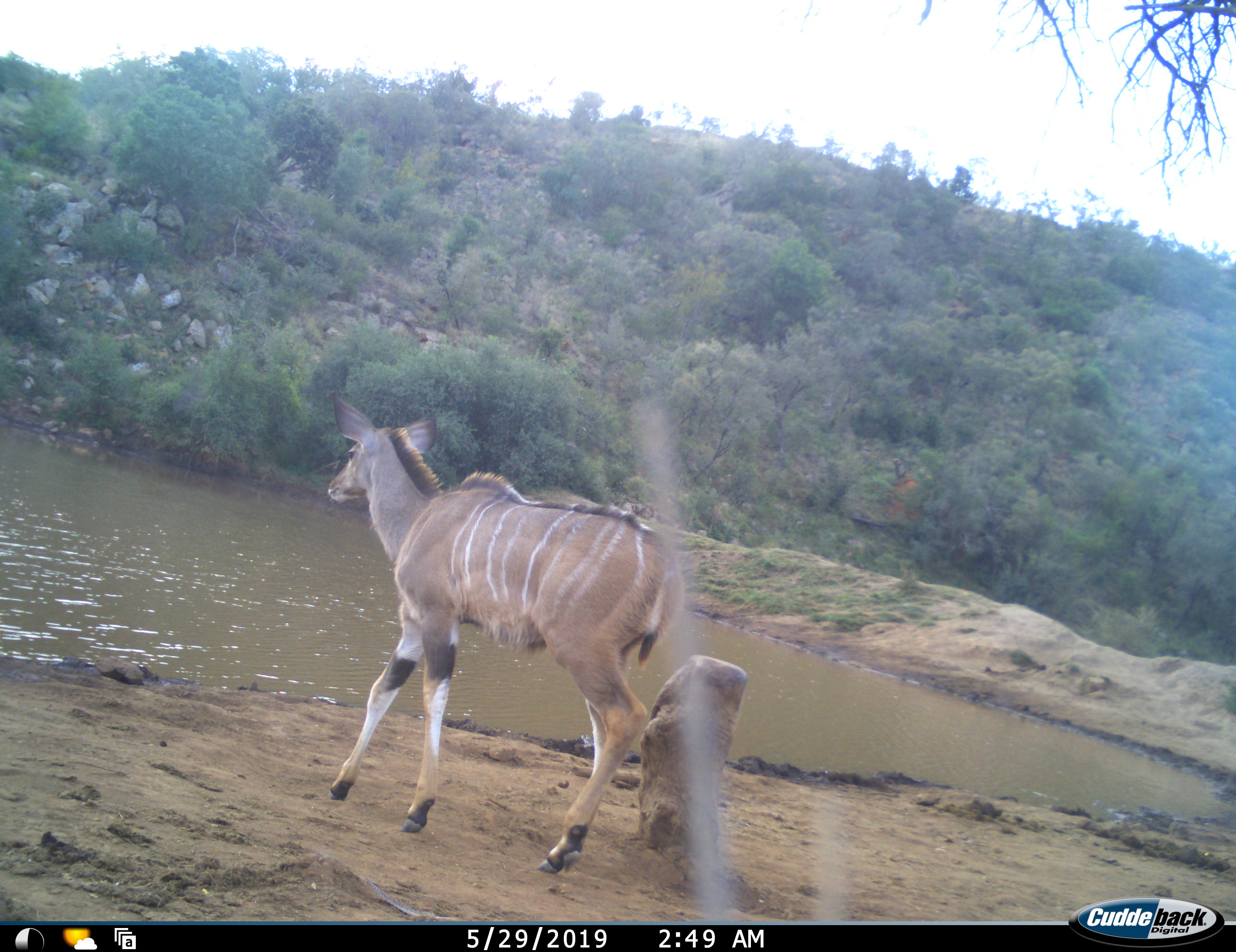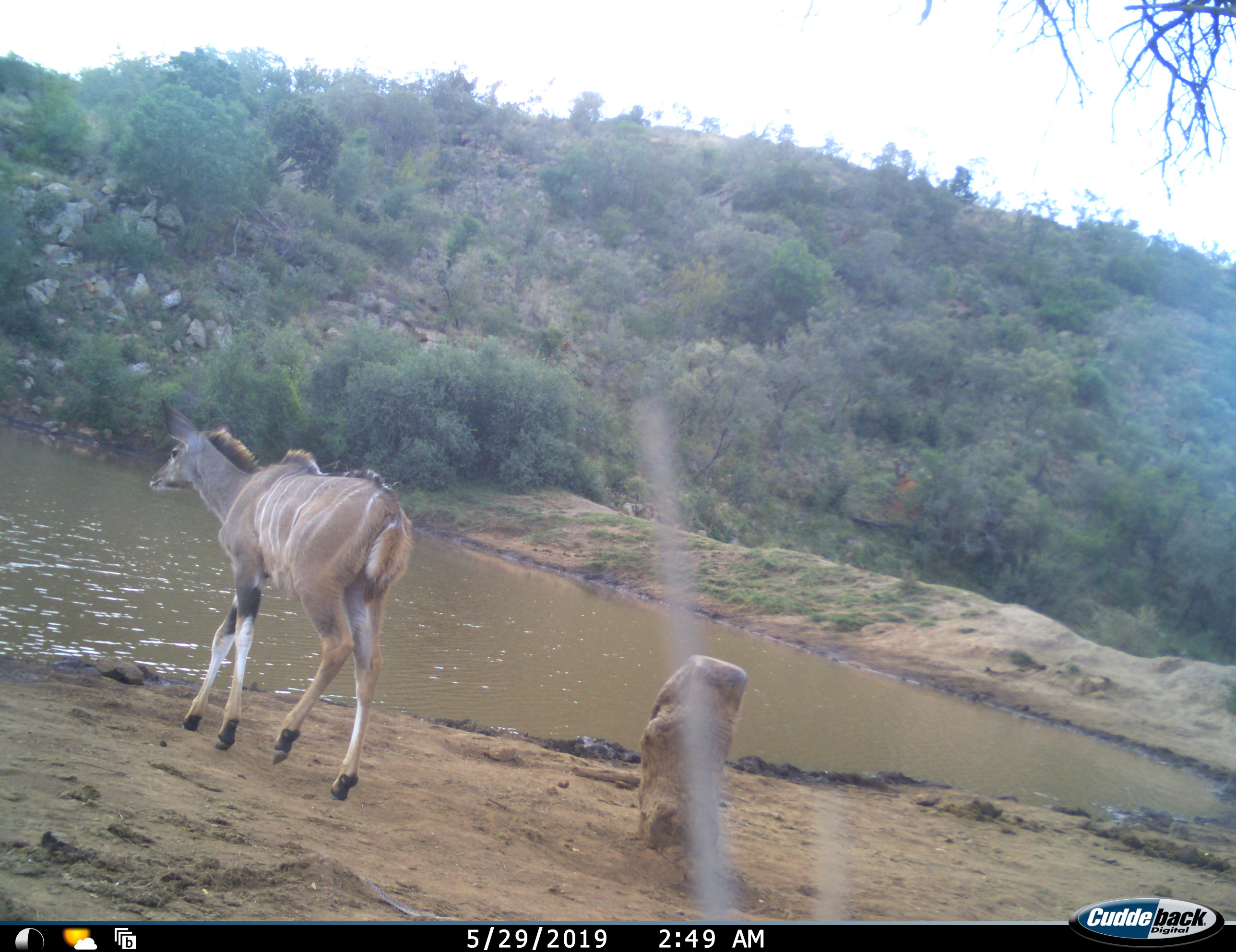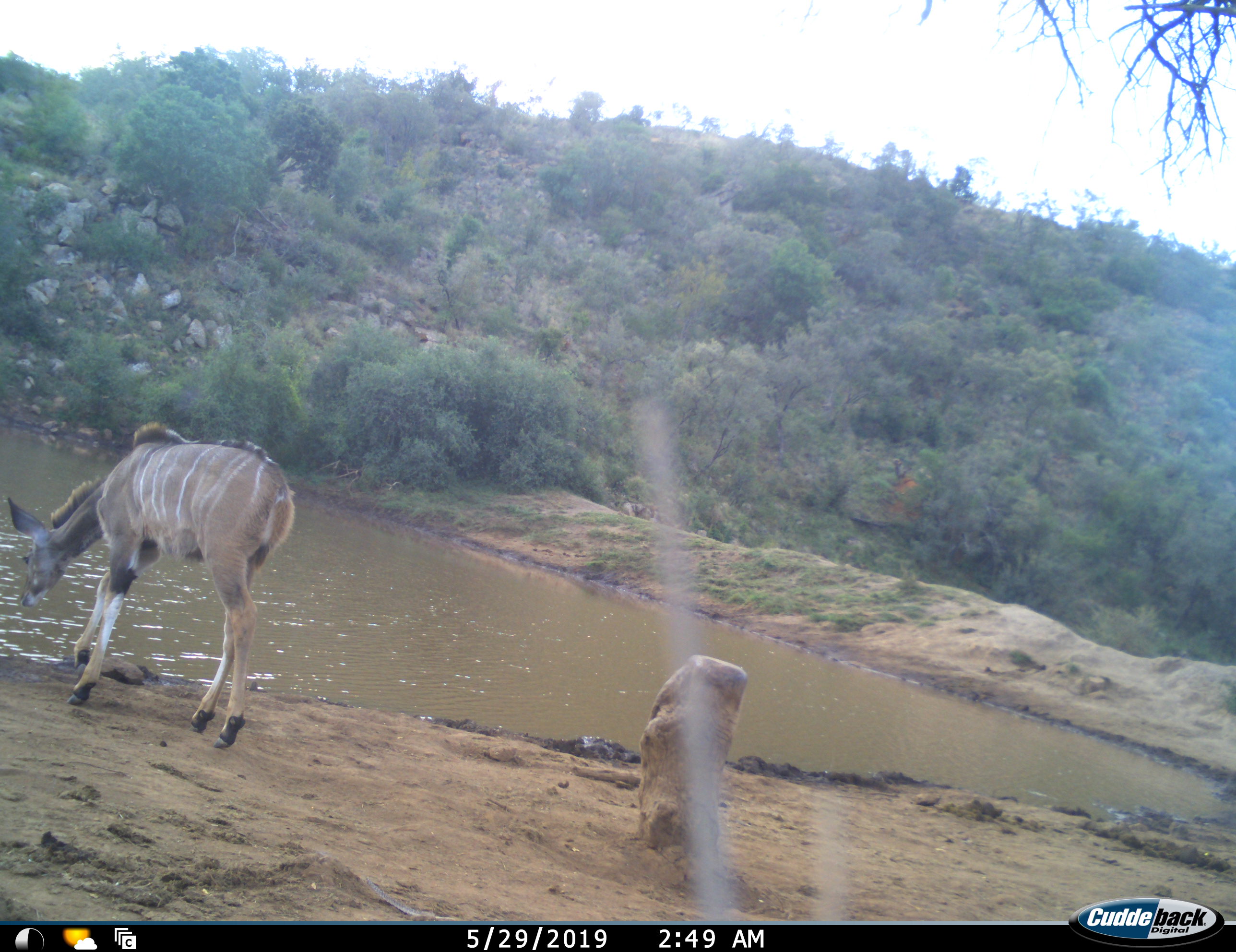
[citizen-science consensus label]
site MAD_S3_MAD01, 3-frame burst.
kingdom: Animalia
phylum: Chordata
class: Mammalia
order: Artiodactyla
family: Bovidae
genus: Tragelaphus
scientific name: Tragelaphus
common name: kudu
Kudu (Tragelaphus), count 1. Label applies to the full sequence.